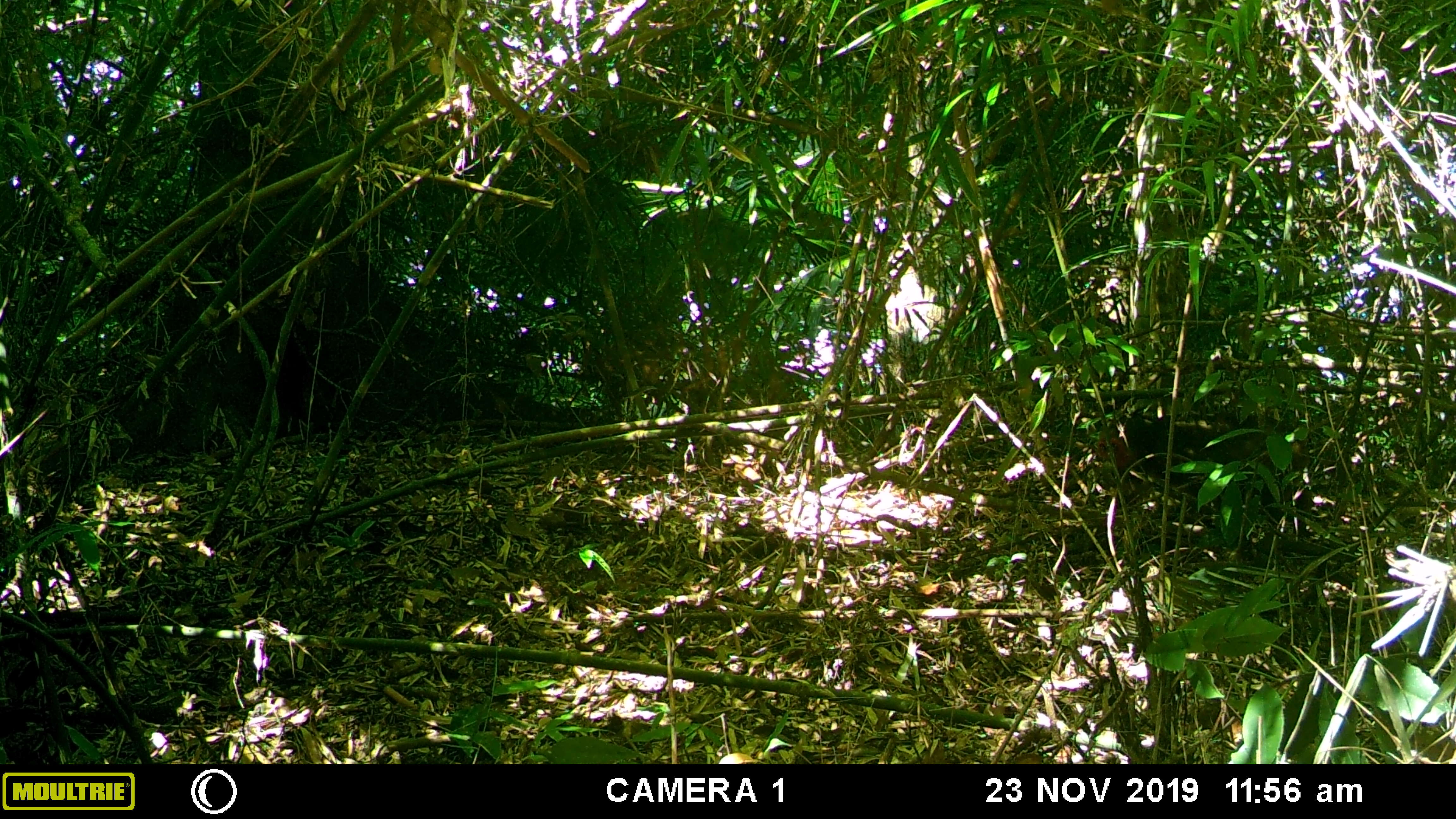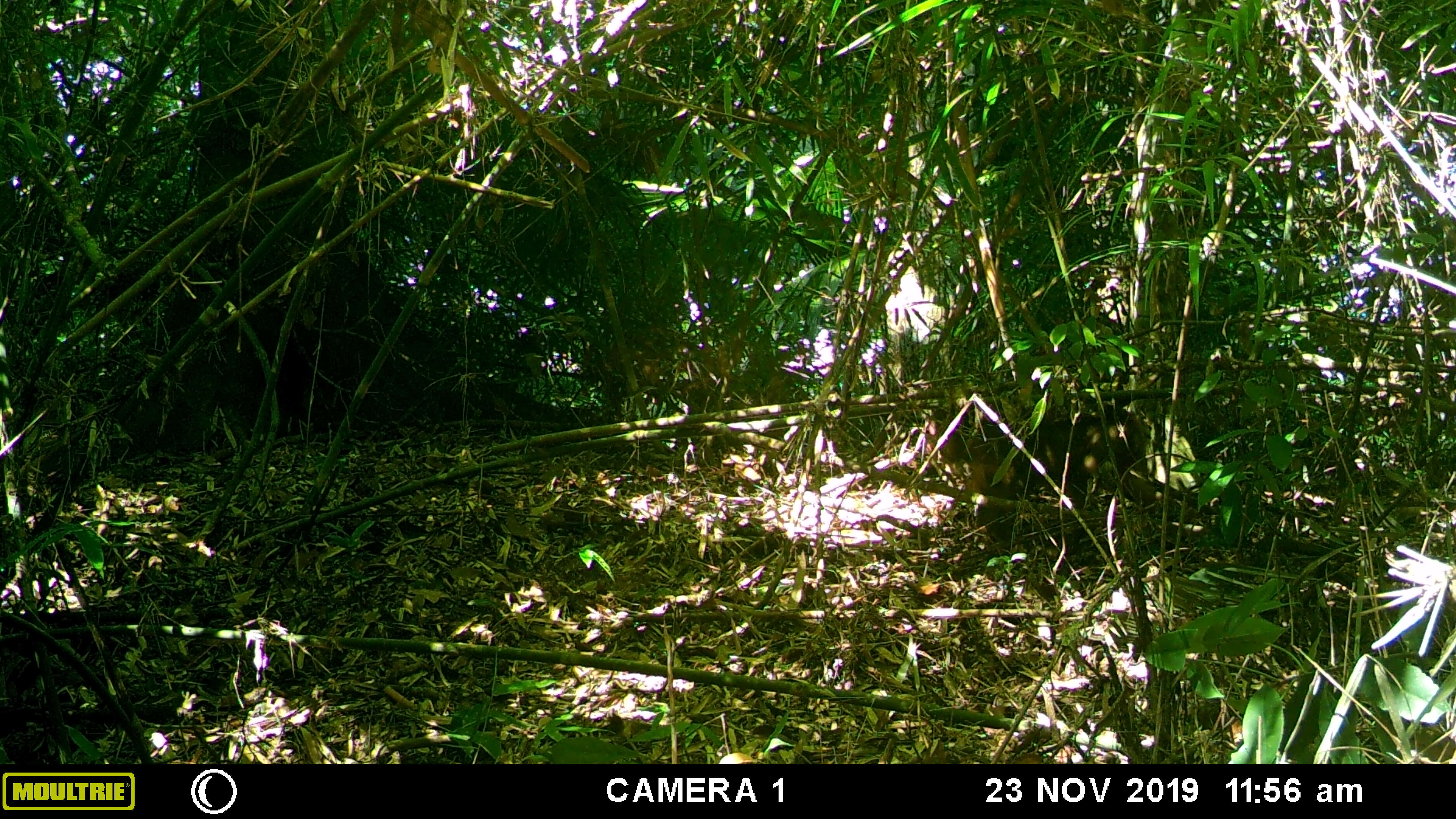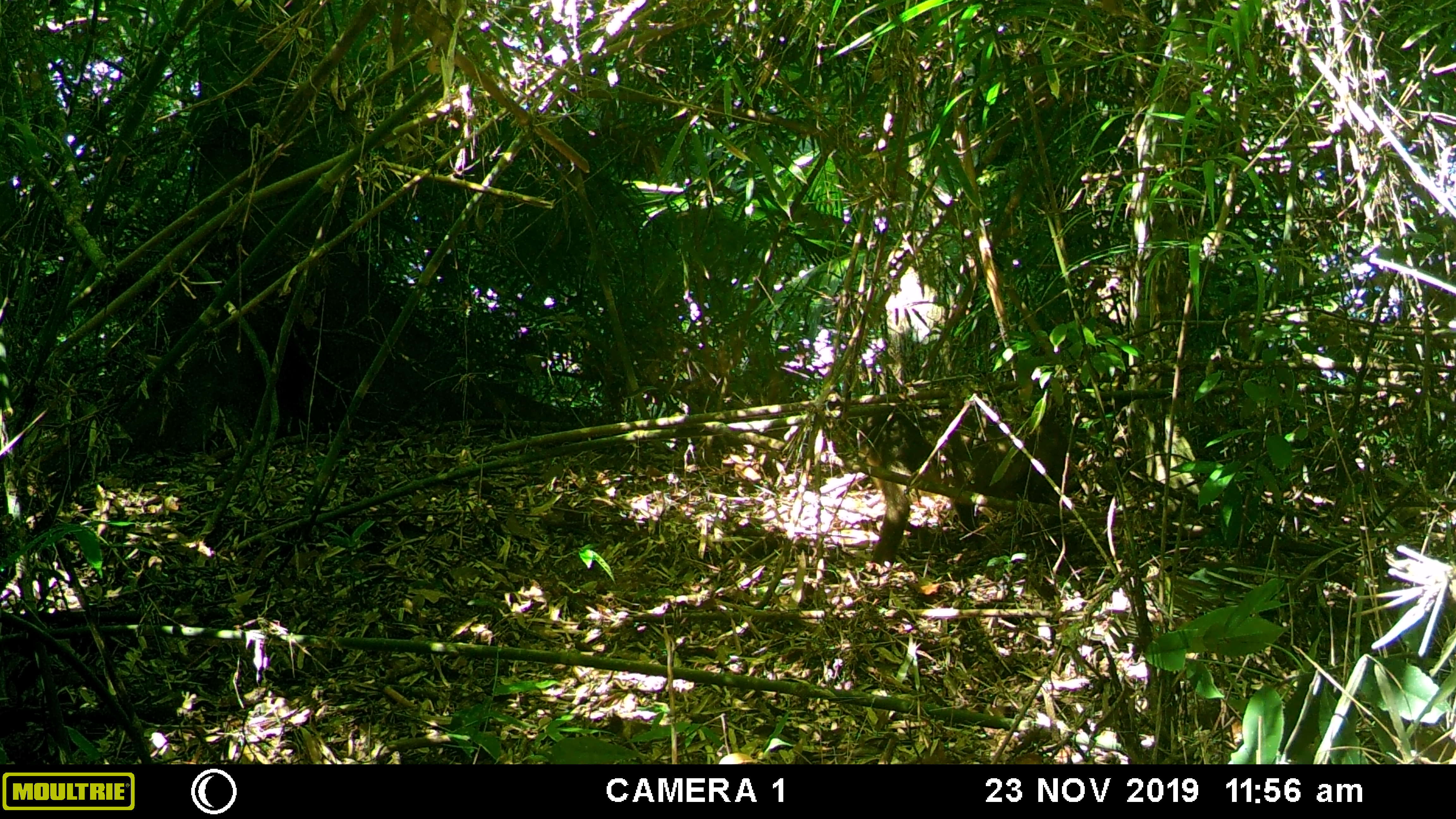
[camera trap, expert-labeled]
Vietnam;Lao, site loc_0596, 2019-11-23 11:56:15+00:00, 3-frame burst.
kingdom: Animalia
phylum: Chordata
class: Mammalia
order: Primates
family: Cercopithecidae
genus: Macaca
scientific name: Macaca arctoides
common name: stump-tailed macaque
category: stump tailed macaque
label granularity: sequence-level